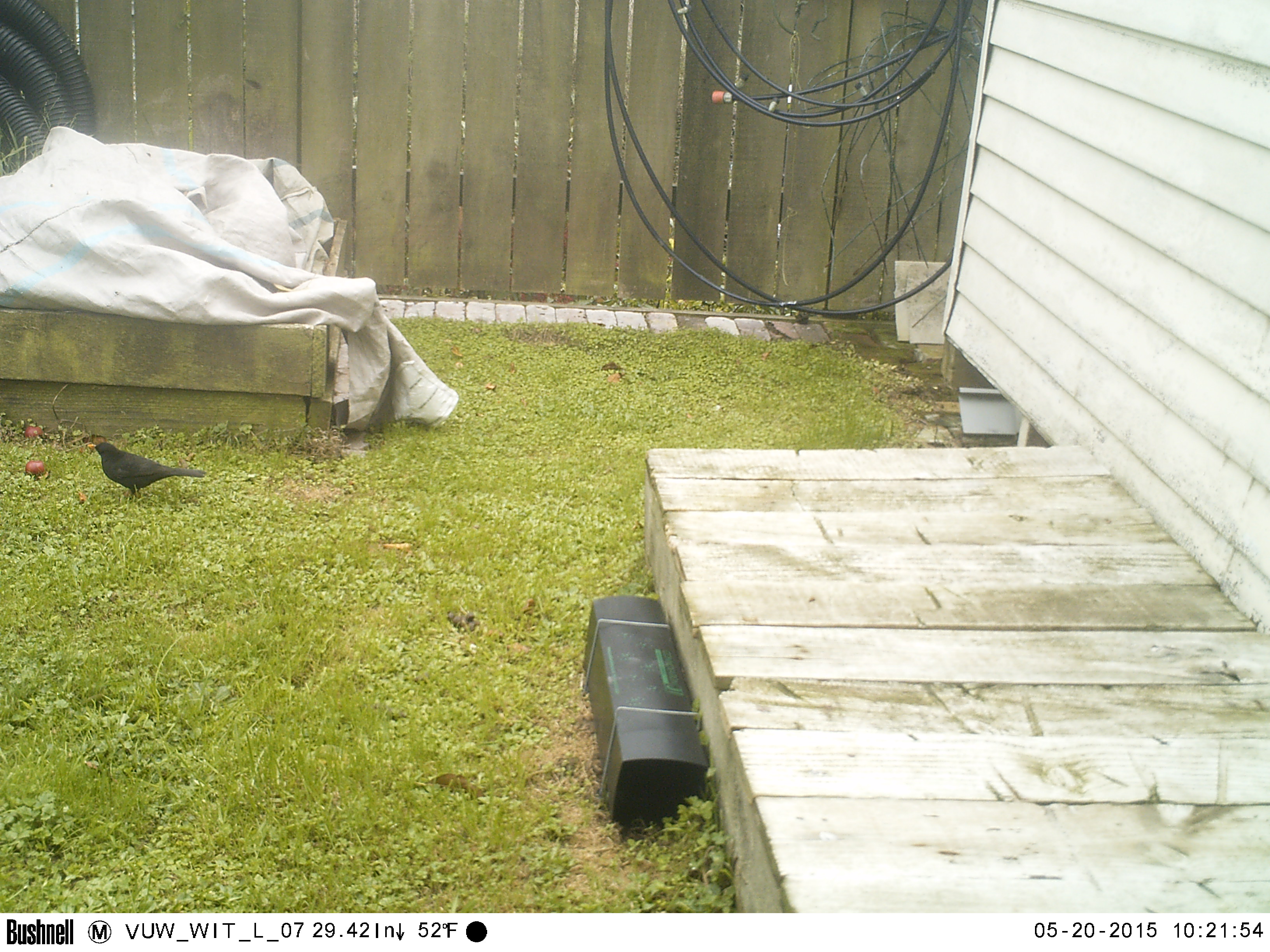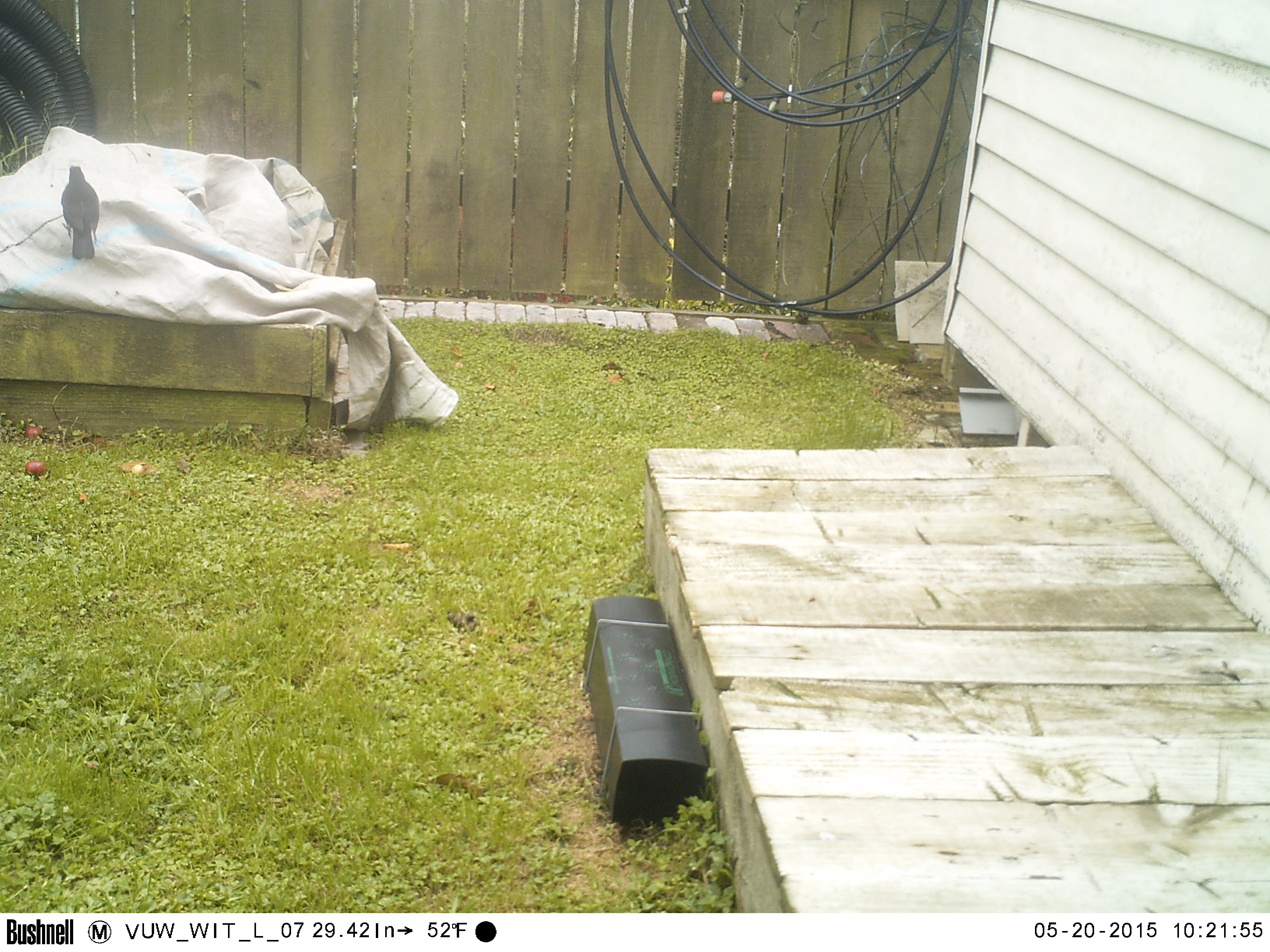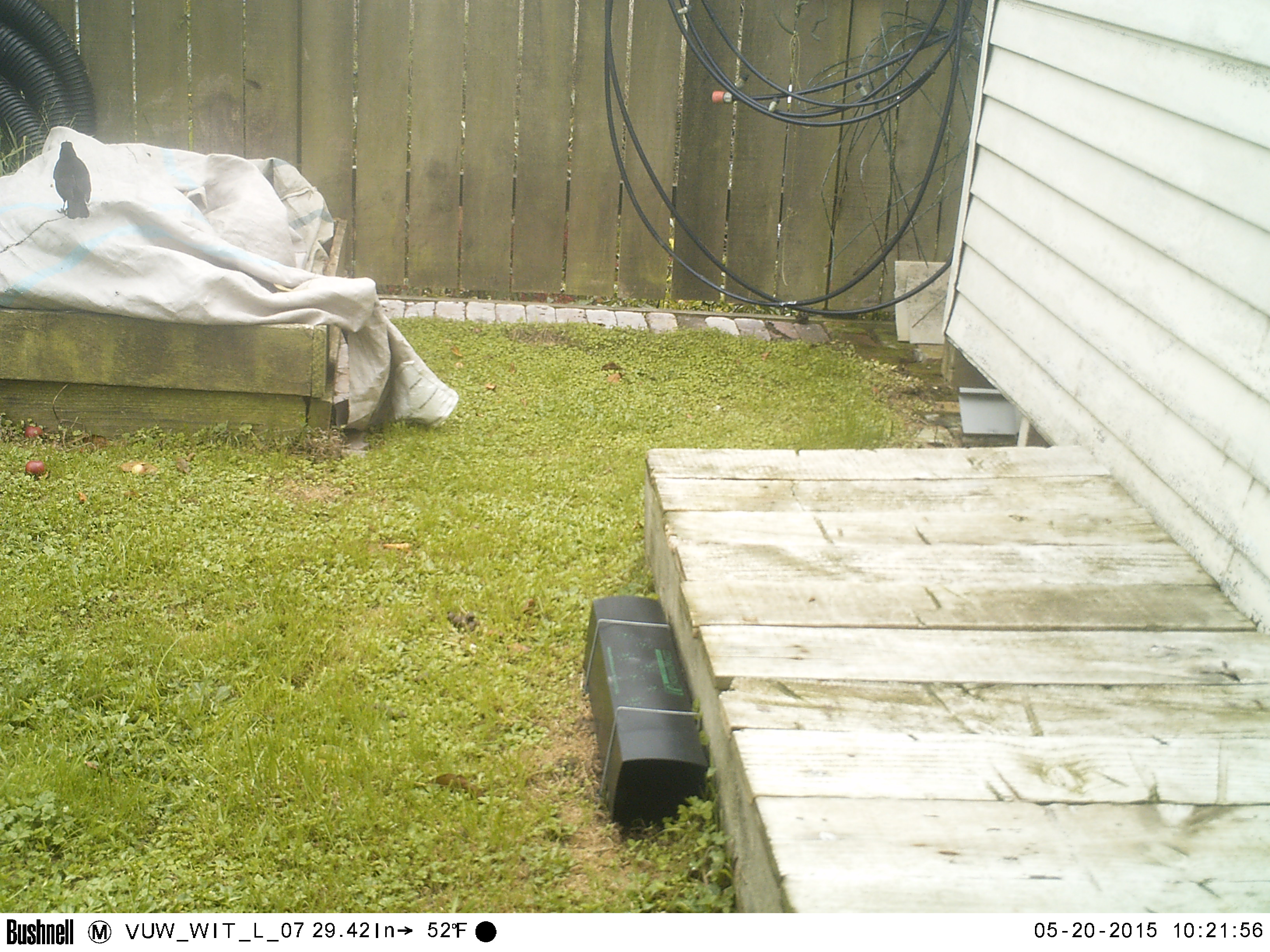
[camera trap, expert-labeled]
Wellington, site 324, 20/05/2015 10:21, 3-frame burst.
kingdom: Animalia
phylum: Chordata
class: Aves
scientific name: Aves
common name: bird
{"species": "bird (Aves)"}